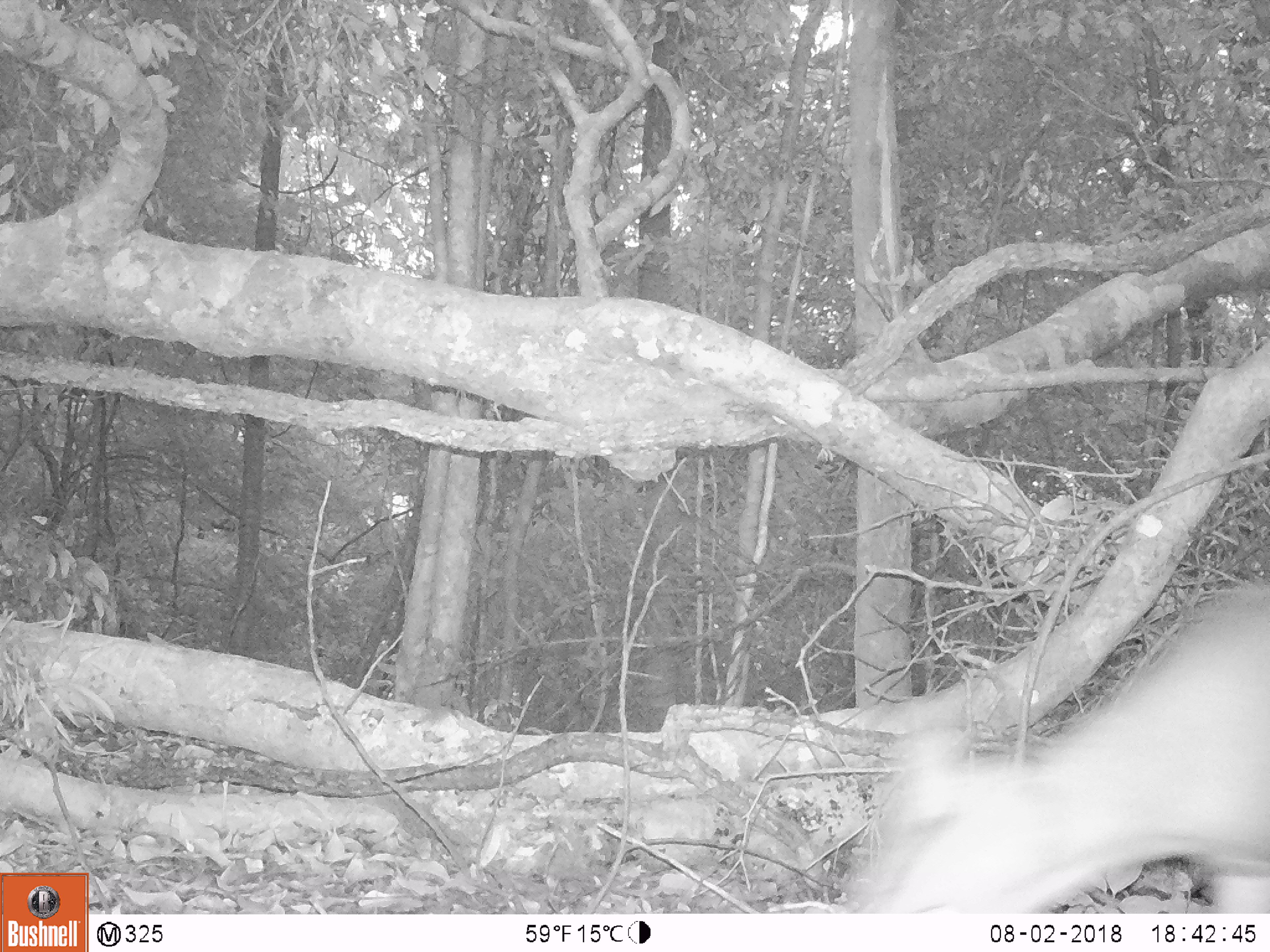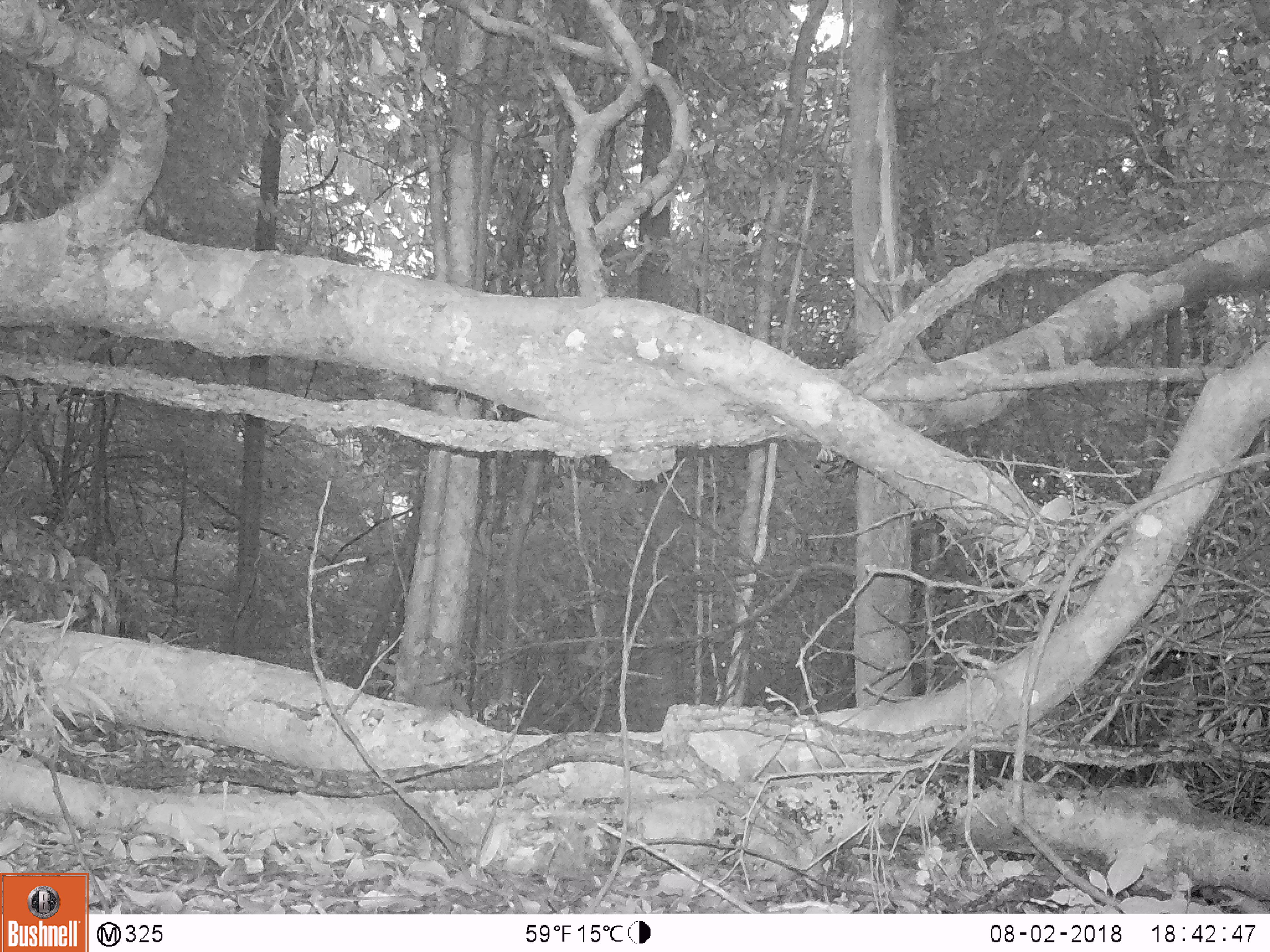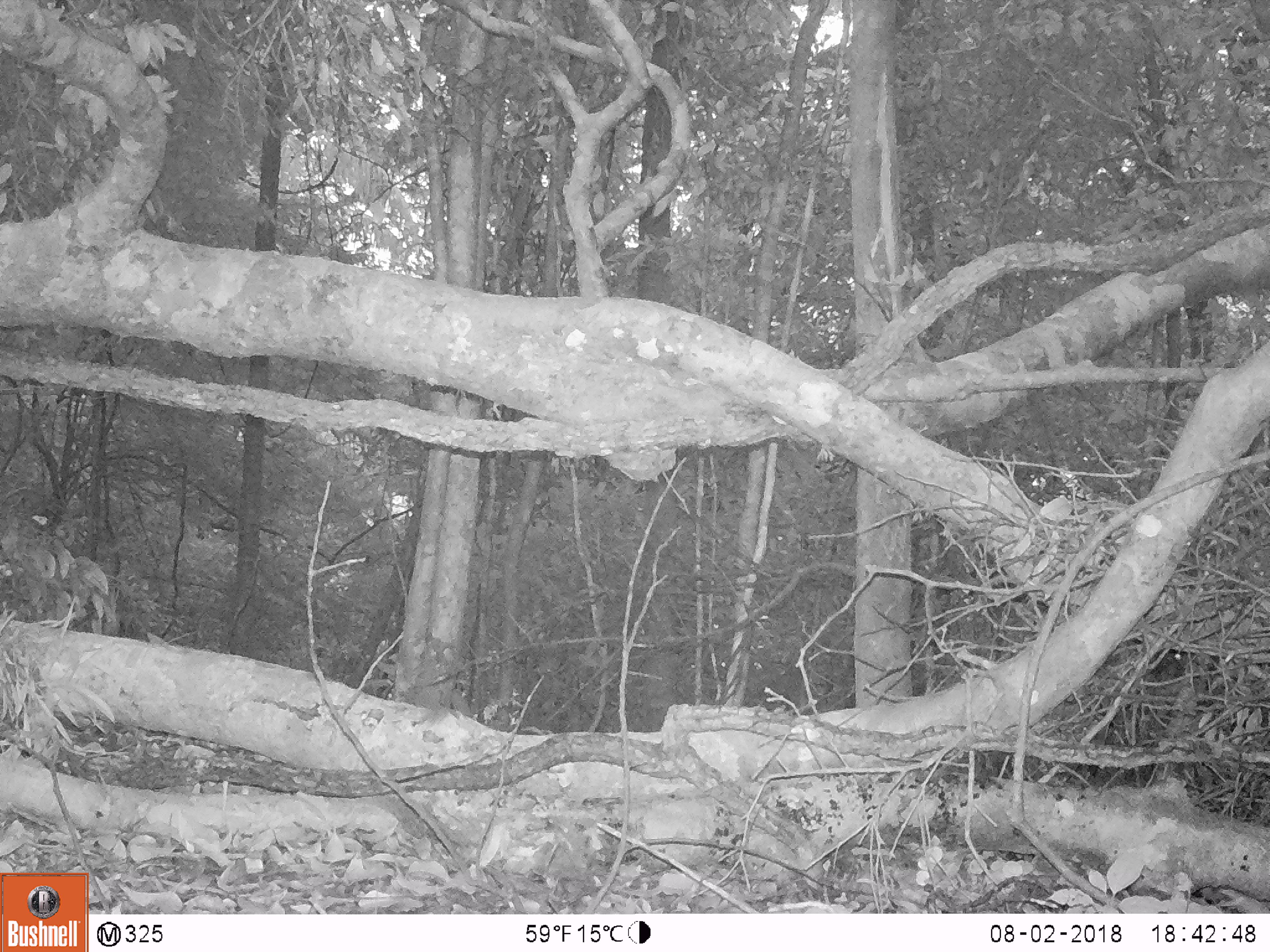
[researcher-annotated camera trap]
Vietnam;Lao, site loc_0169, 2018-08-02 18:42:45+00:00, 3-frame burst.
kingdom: Animalia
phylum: Chordata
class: Mammalia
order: Artiodactyla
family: Cervidae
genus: Muntiacus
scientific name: Muntiacus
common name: muntjacs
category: unidentified muntjac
Unidentified muntjac (muntjacs) (Muntiacus). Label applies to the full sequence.